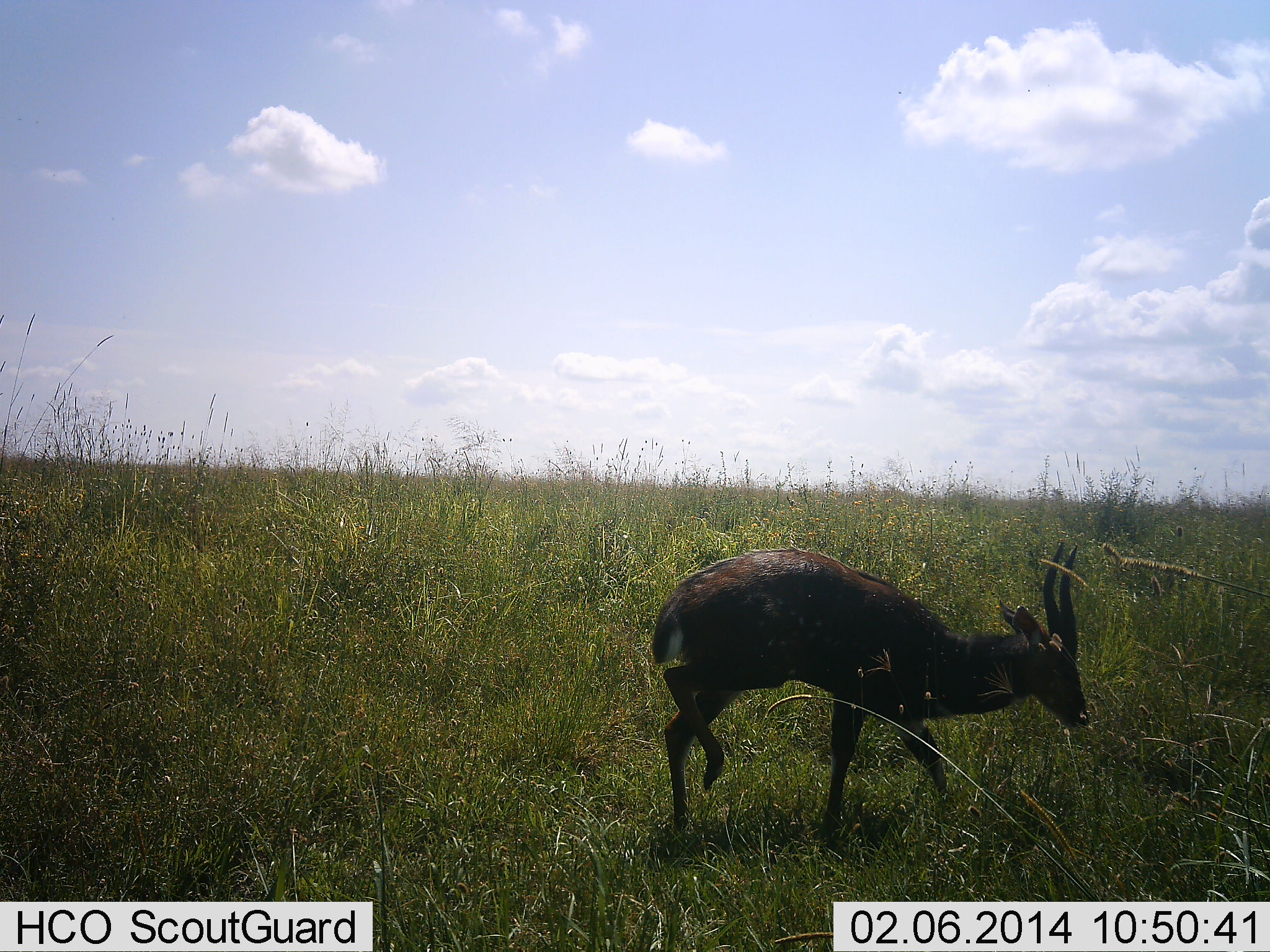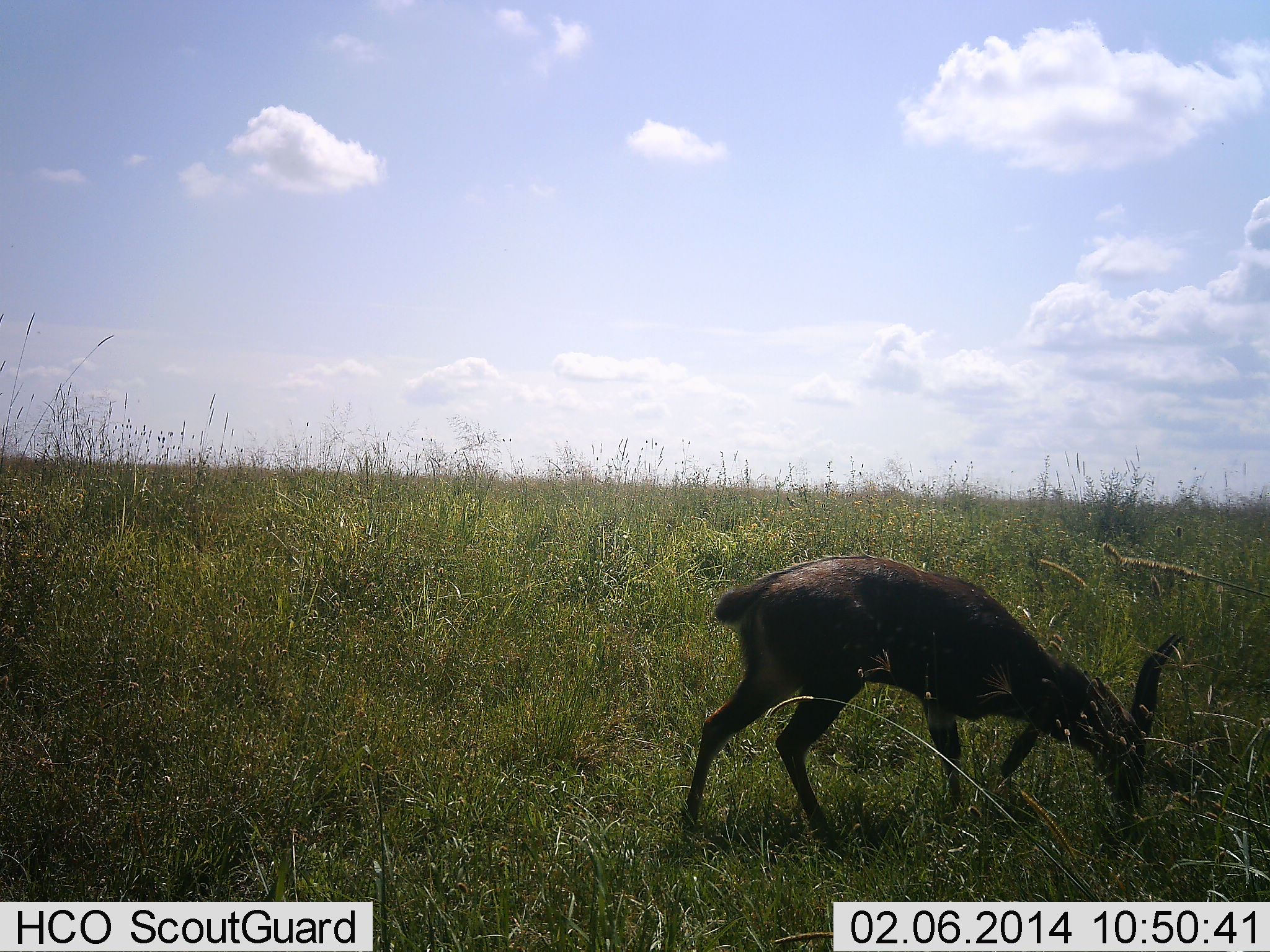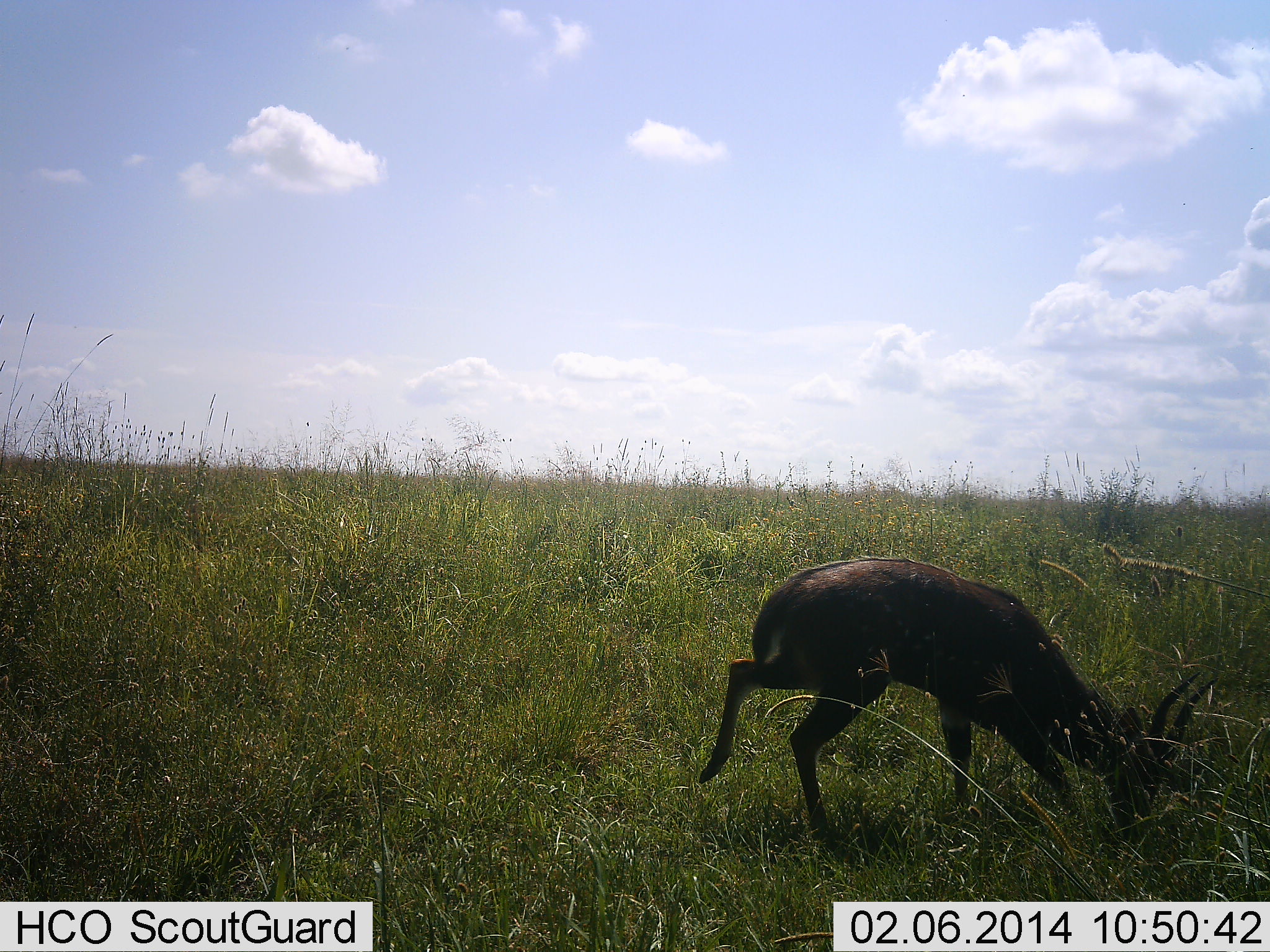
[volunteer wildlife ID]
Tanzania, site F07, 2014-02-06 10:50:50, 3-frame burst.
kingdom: Animalia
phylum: Chordata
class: Mammalia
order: Artiodactyla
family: Bovidae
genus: Tragelaphus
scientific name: Tragelaphus scriptus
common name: bushbuck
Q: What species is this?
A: Bushbuck (Tragelaphus scriptus).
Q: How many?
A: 1.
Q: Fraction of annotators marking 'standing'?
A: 20%.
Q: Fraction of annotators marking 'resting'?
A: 0%.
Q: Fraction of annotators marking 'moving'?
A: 20%.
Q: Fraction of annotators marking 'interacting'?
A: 0%.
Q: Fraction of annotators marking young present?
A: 0%.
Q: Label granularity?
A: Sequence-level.